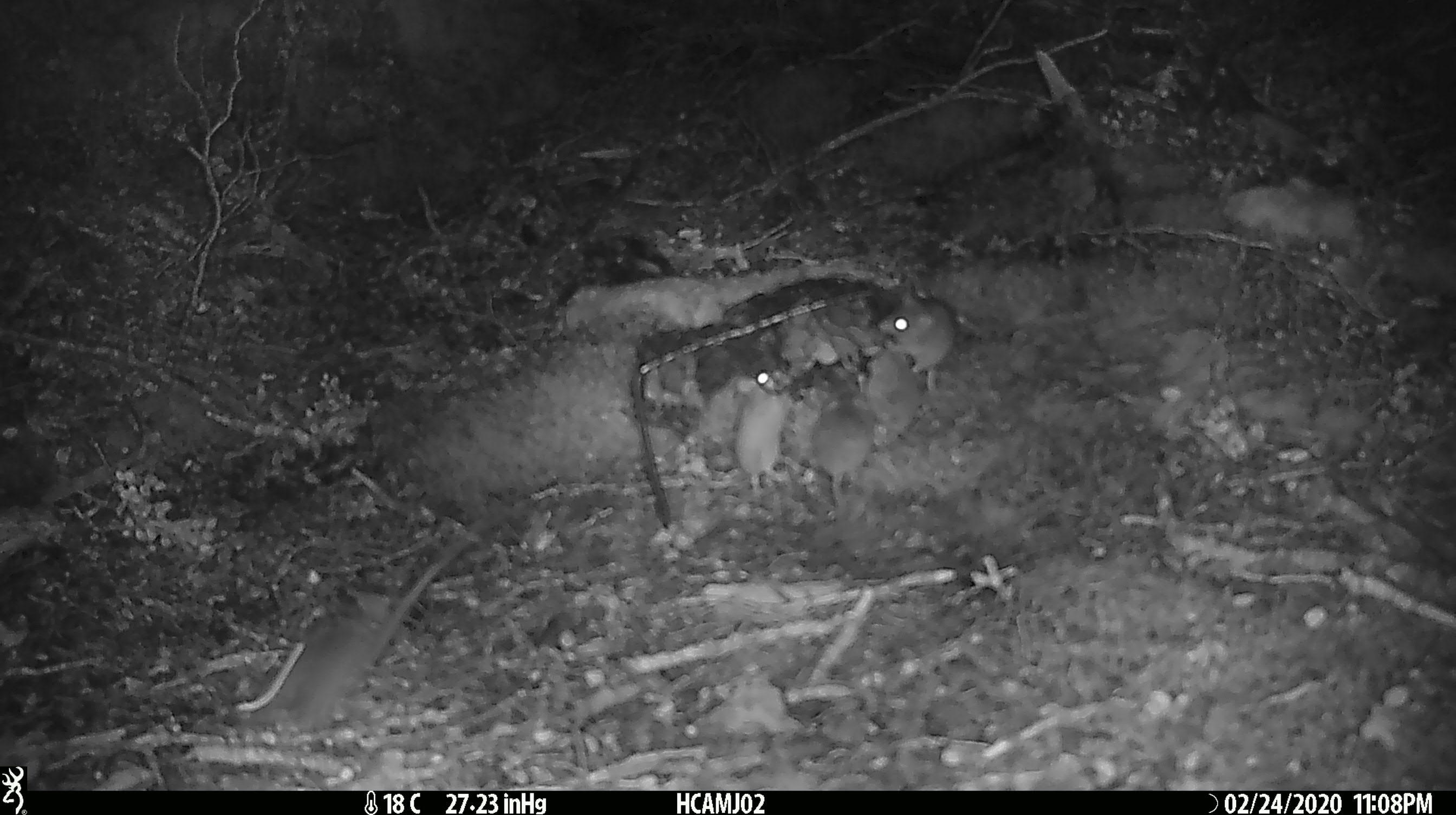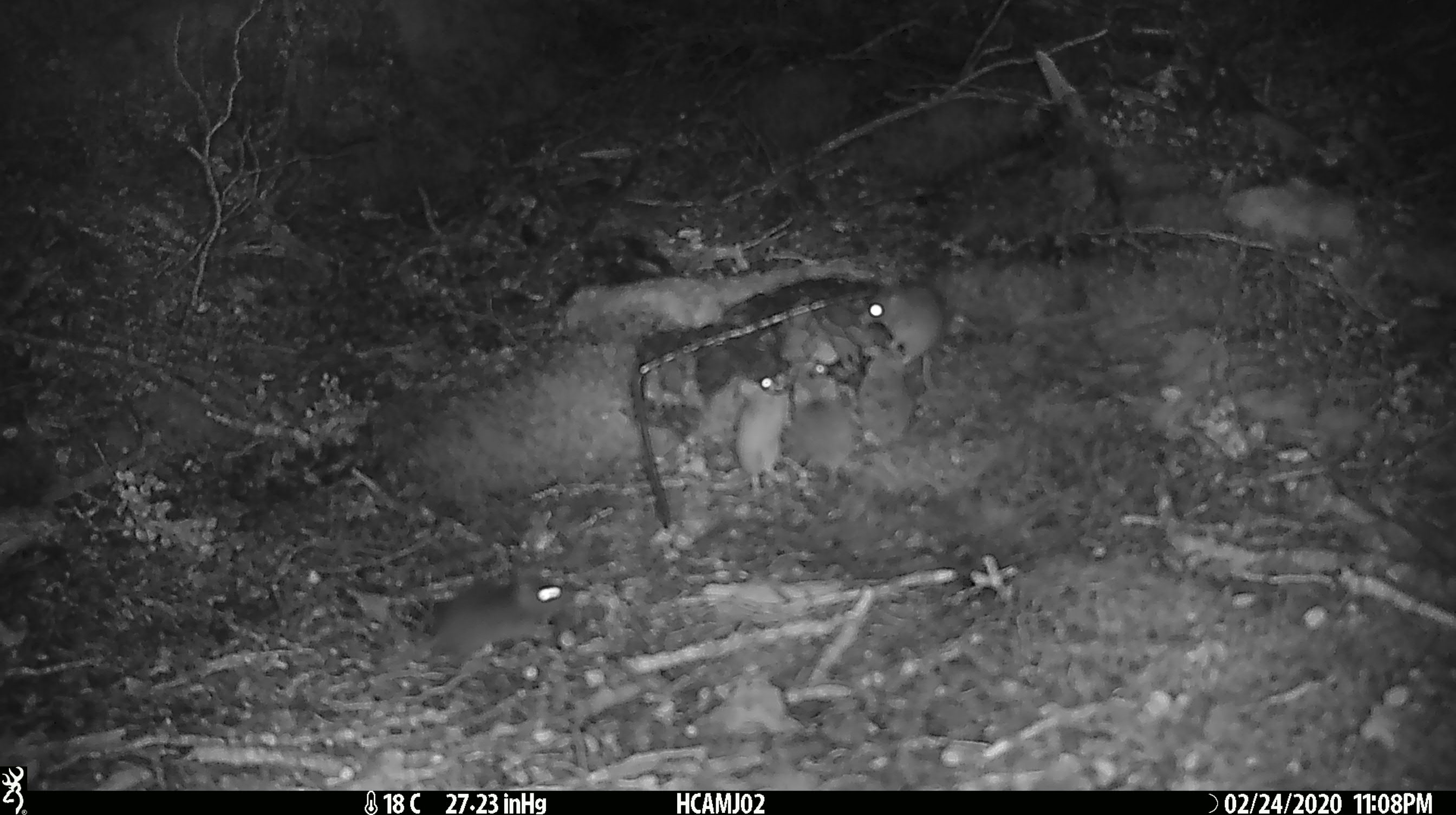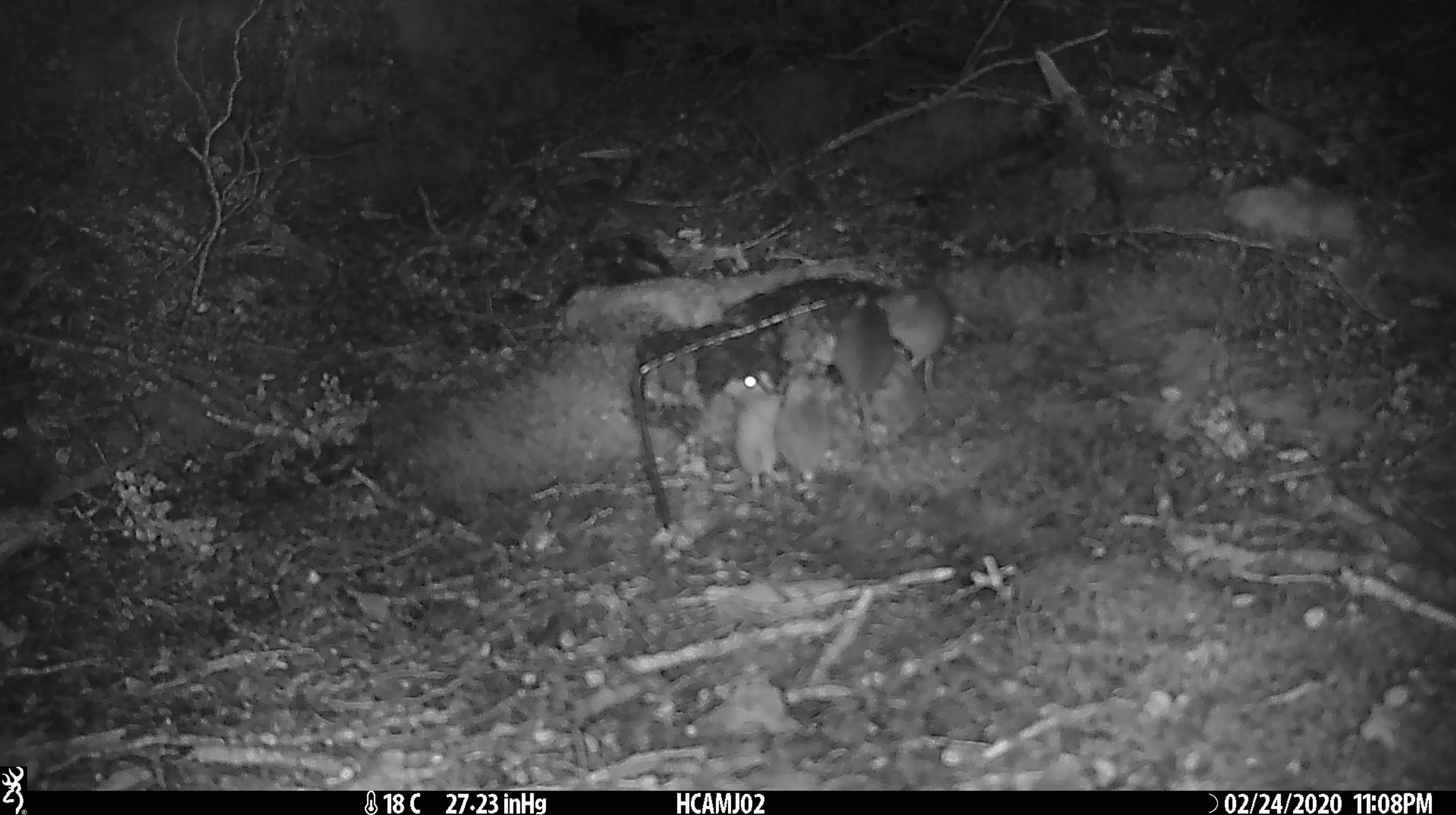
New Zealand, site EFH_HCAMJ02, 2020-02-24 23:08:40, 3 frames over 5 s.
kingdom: Animalia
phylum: Chordata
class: Mammalia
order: Rodentia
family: Muridae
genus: Mus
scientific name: Mus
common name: mouse